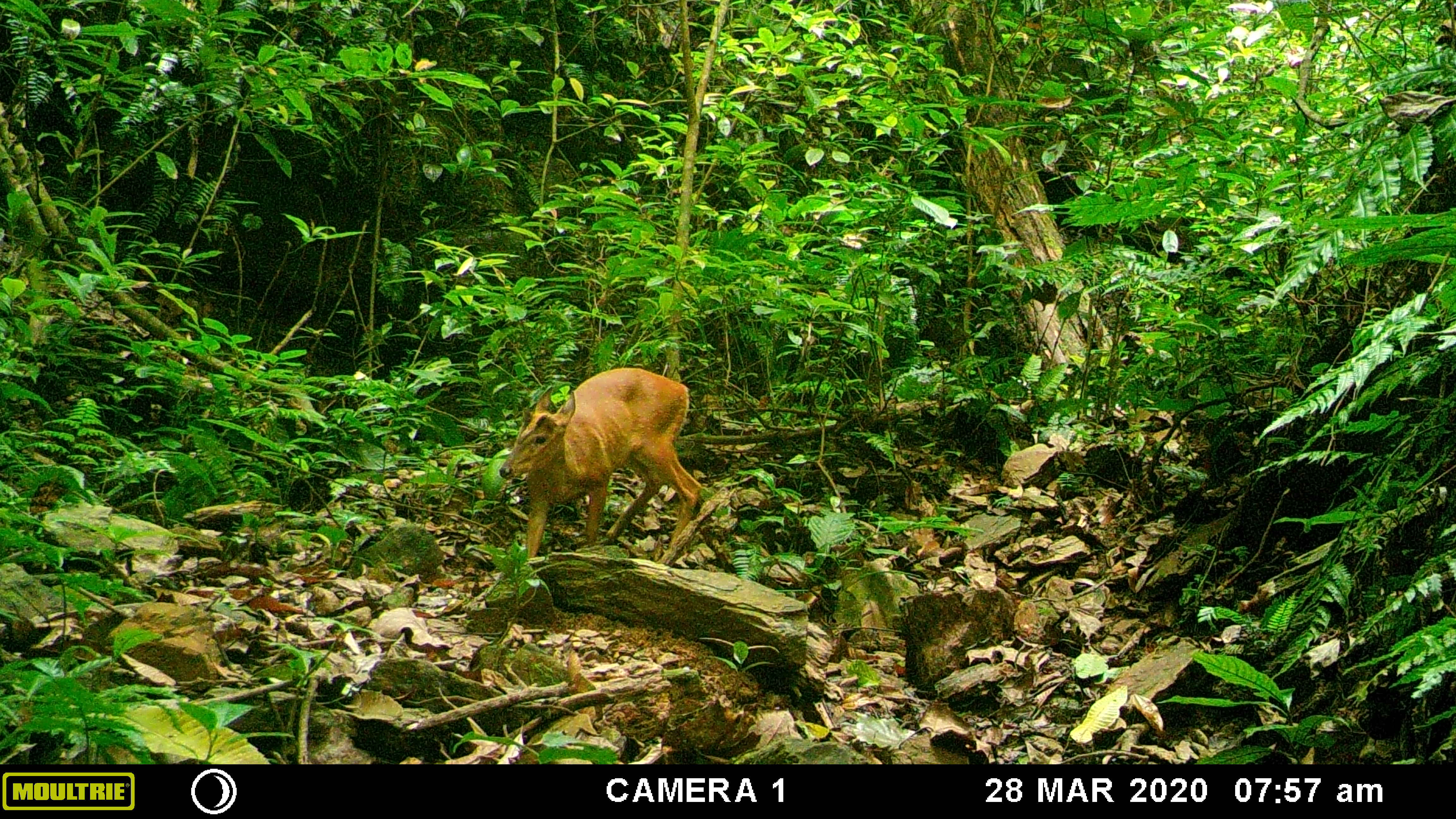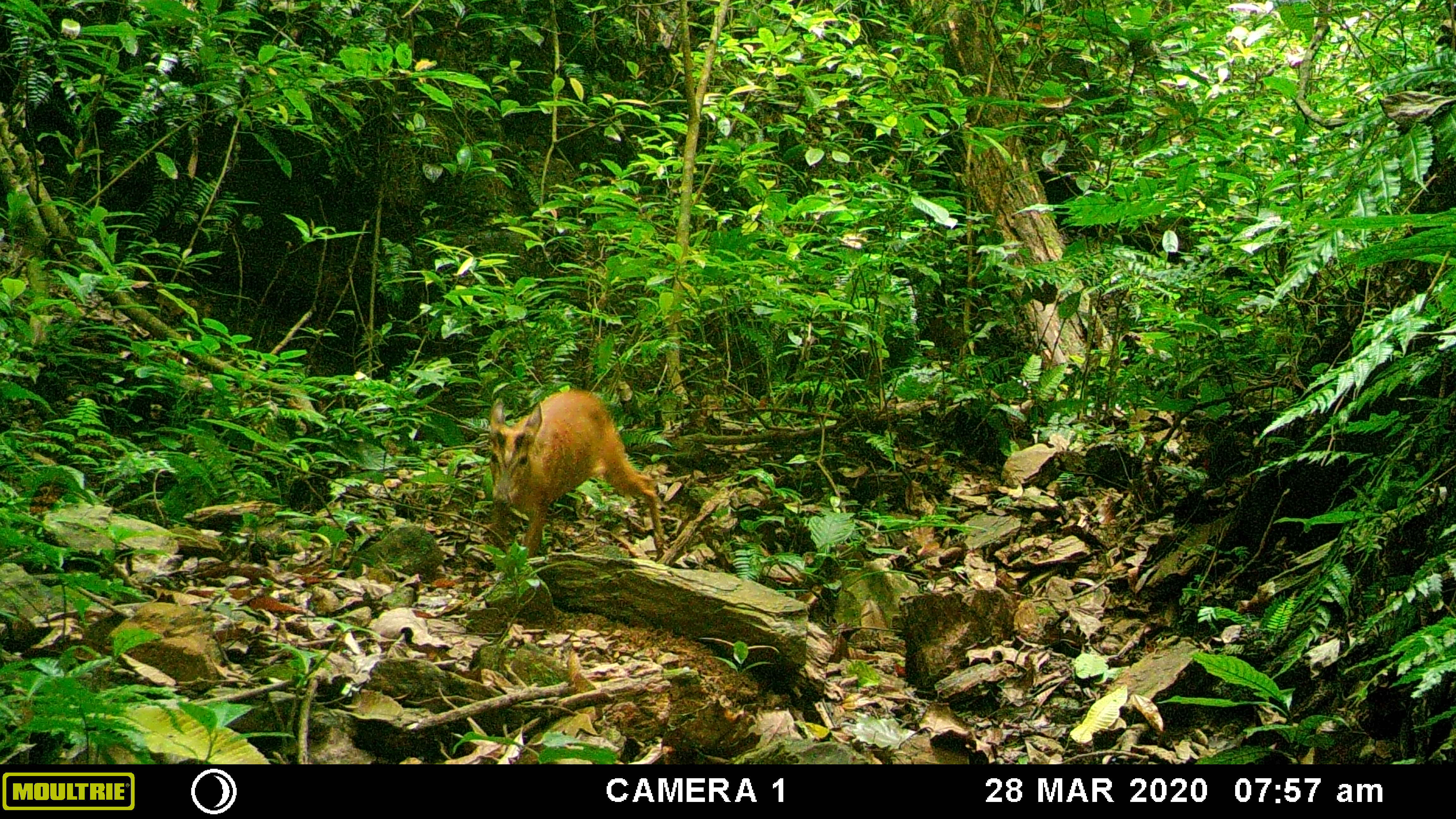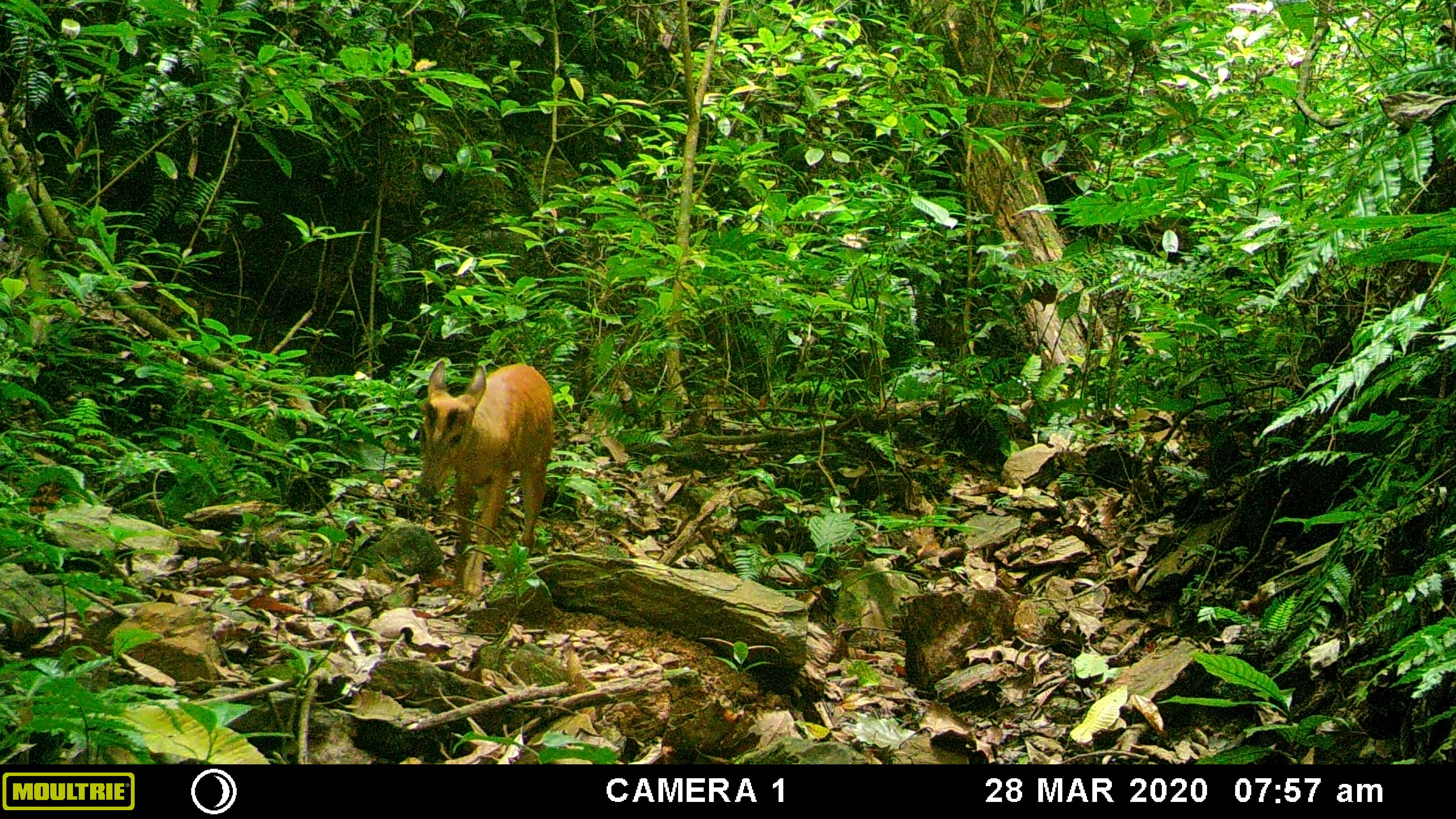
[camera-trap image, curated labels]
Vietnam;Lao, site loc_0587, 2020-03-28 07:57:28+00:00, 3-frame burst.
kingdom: Animalia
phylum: Chordata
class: Mammalia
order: Artiodactyla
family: Cervidae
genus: Muntiacus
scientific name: Muntiacus muntjak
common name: red muntjac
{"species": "red muntjac (Muntiacus muntjak)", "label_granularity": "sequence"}